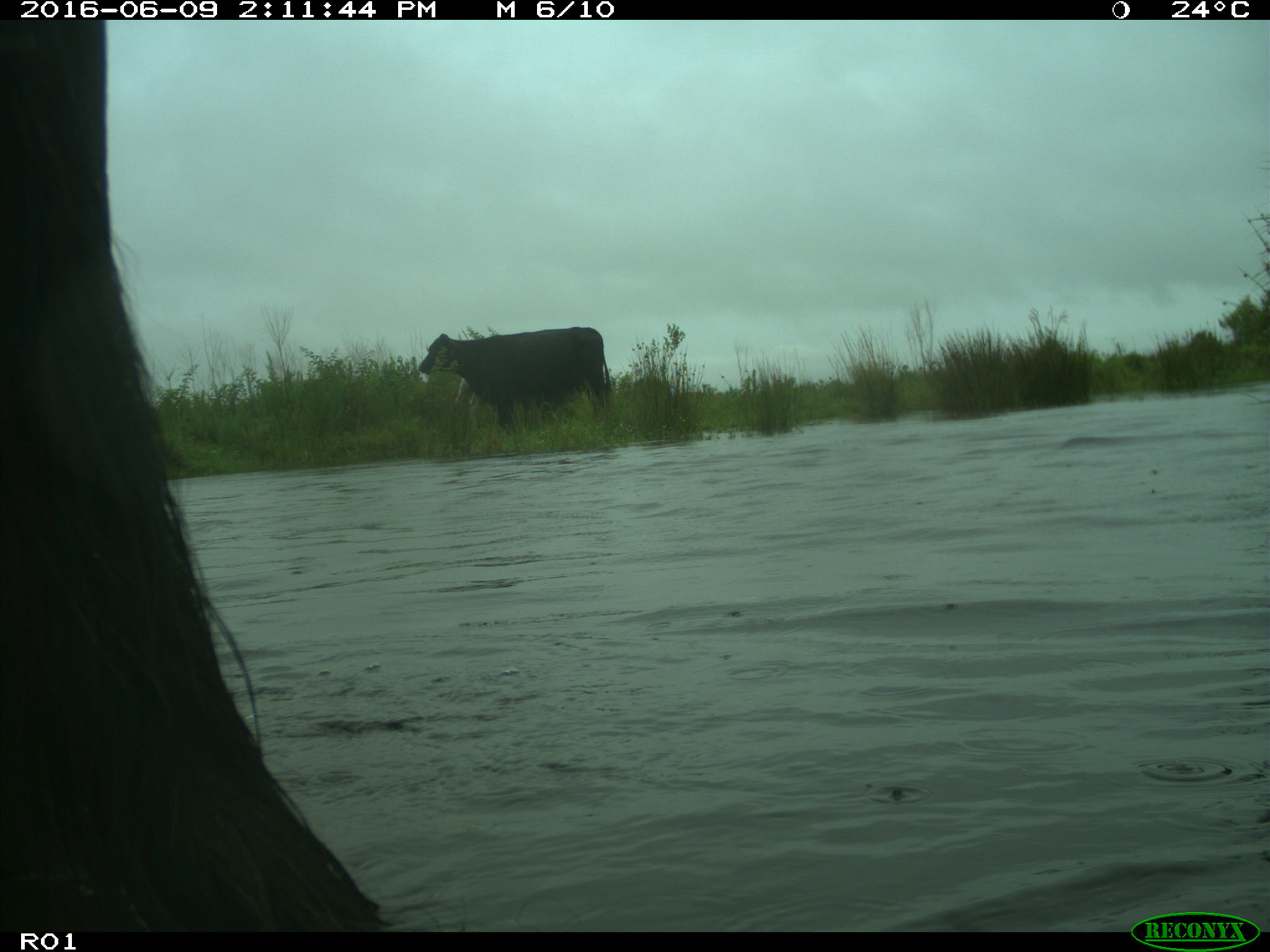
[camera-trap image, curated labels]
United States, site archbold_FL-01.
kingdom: Animalia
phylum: Chordata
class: Mammalia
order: Artiodactyla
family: Bovidae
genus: Bos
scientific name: Bos taurus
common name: domestic cow